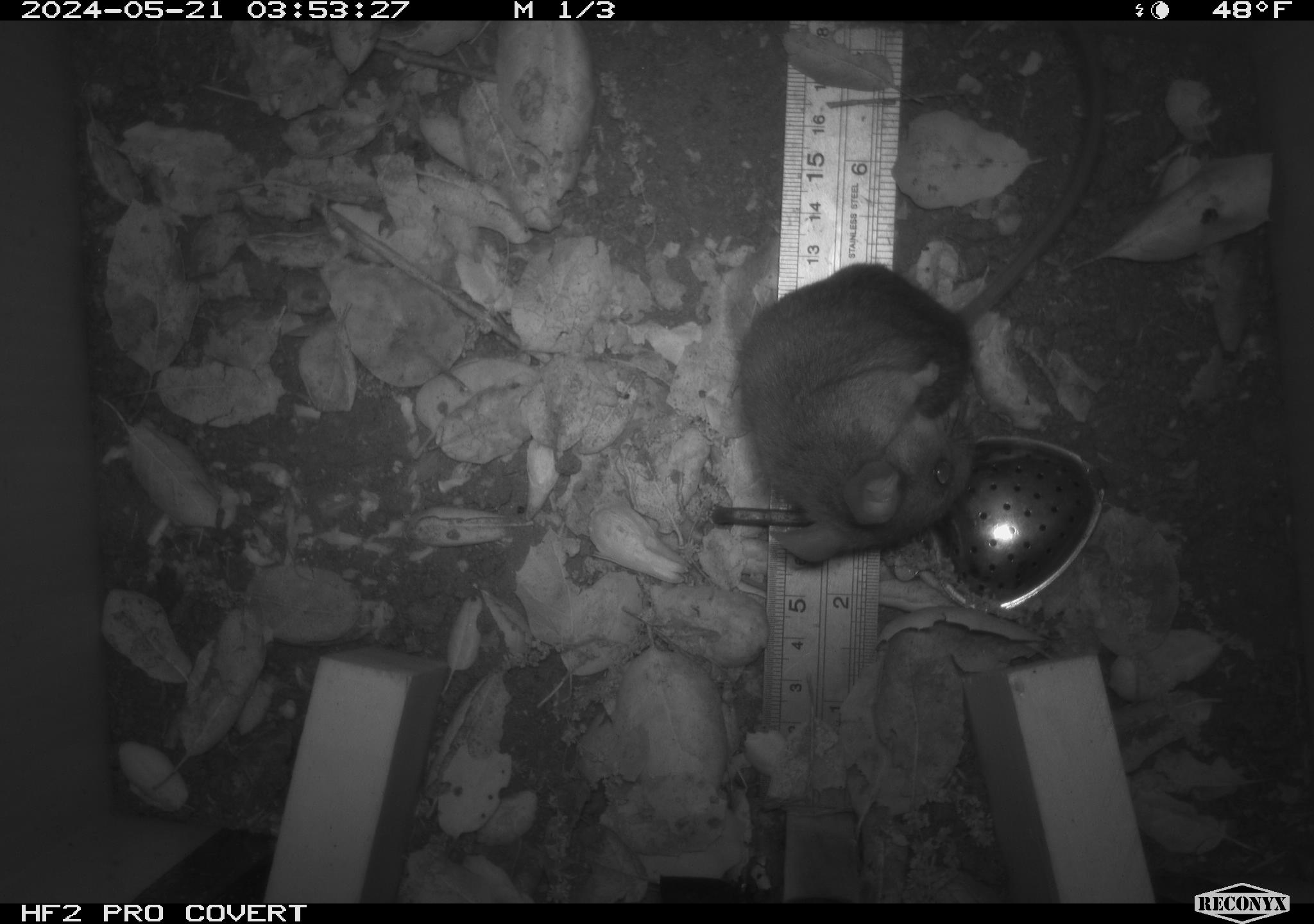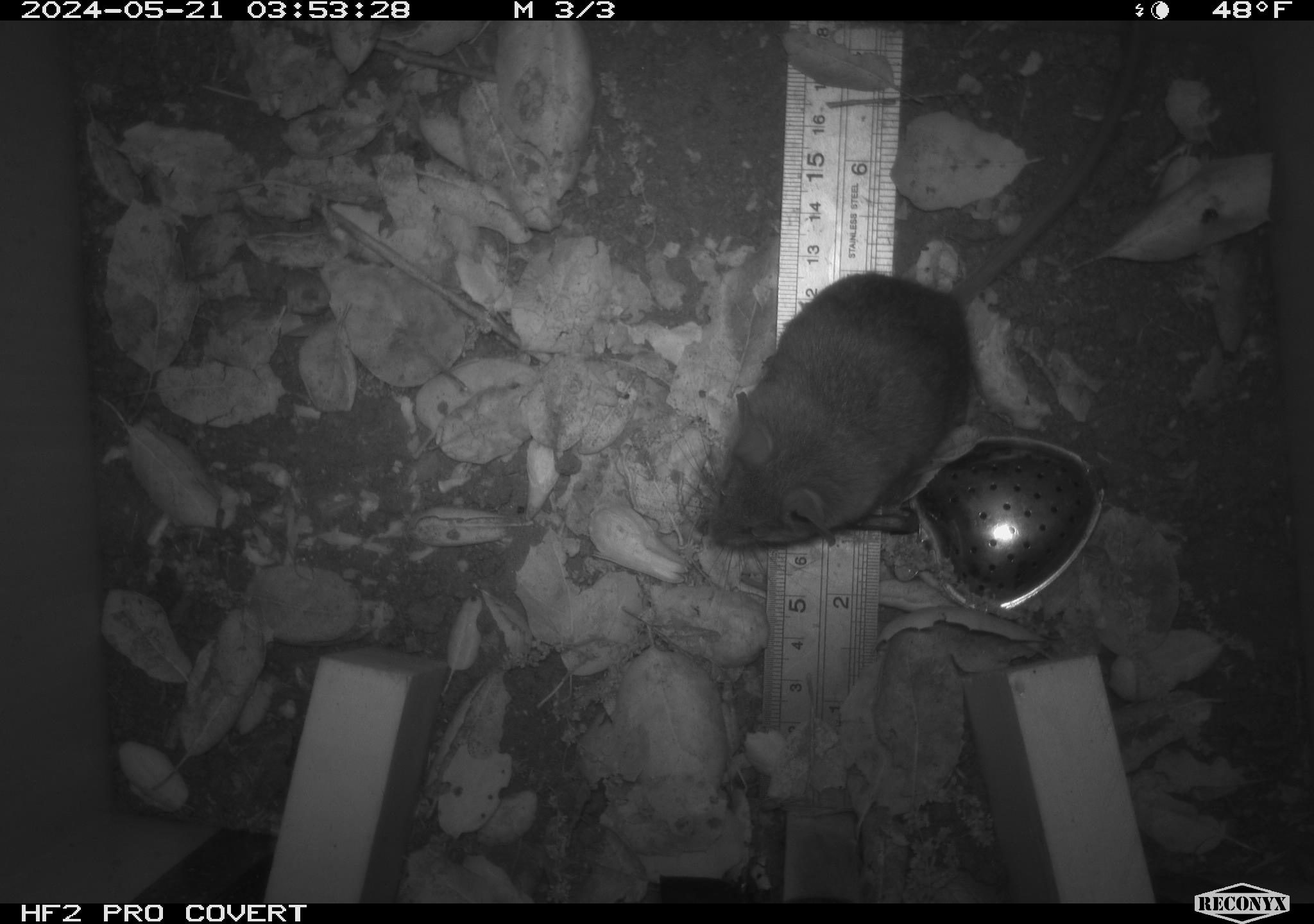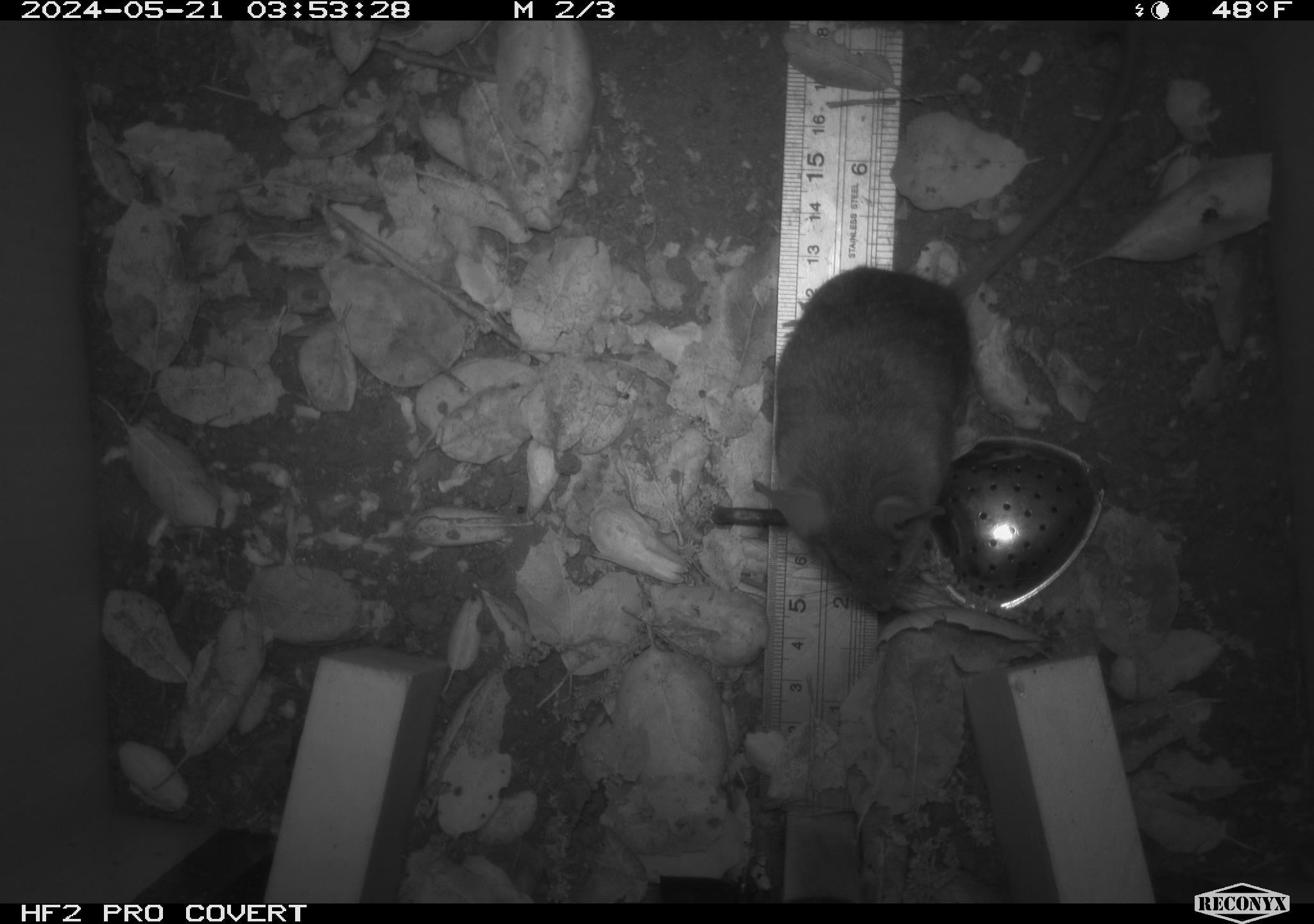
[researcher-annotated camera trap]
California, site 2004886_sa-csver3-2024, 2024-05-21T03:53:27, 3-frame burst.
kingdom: Animalia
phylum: Chordata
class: Mammalia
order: Rodentia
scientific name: Rodentia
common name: rodent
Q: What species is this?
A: Rodent (Rodentia).